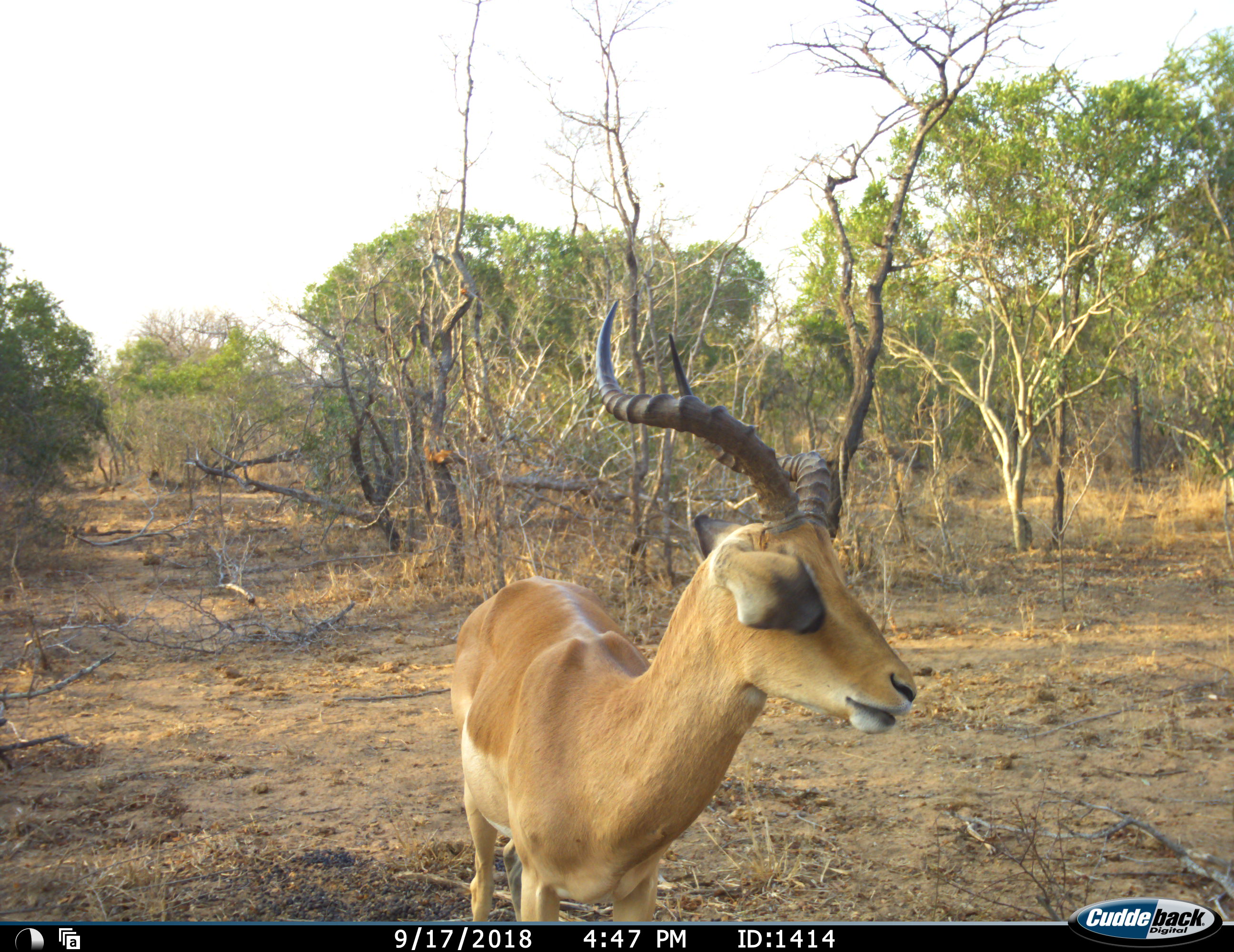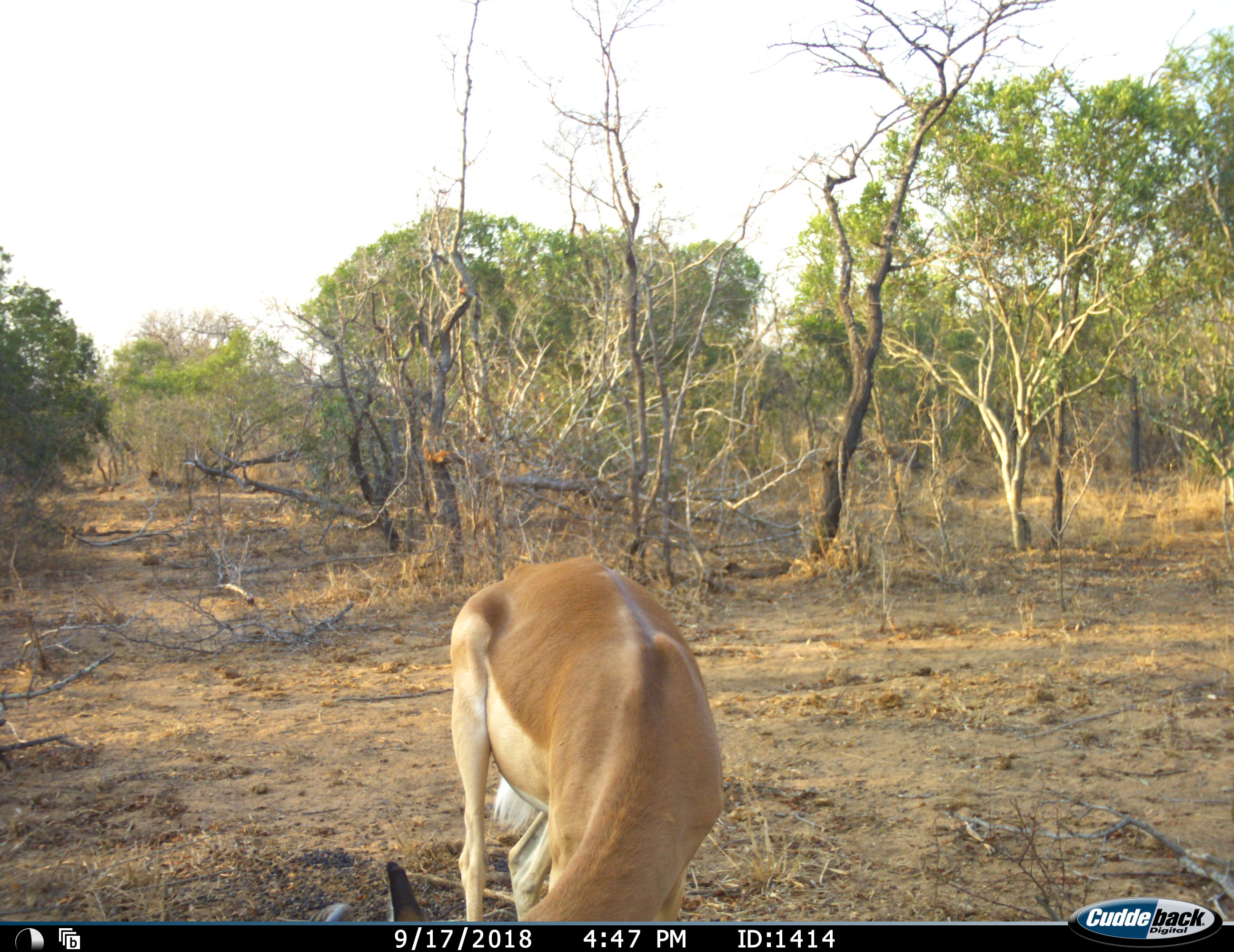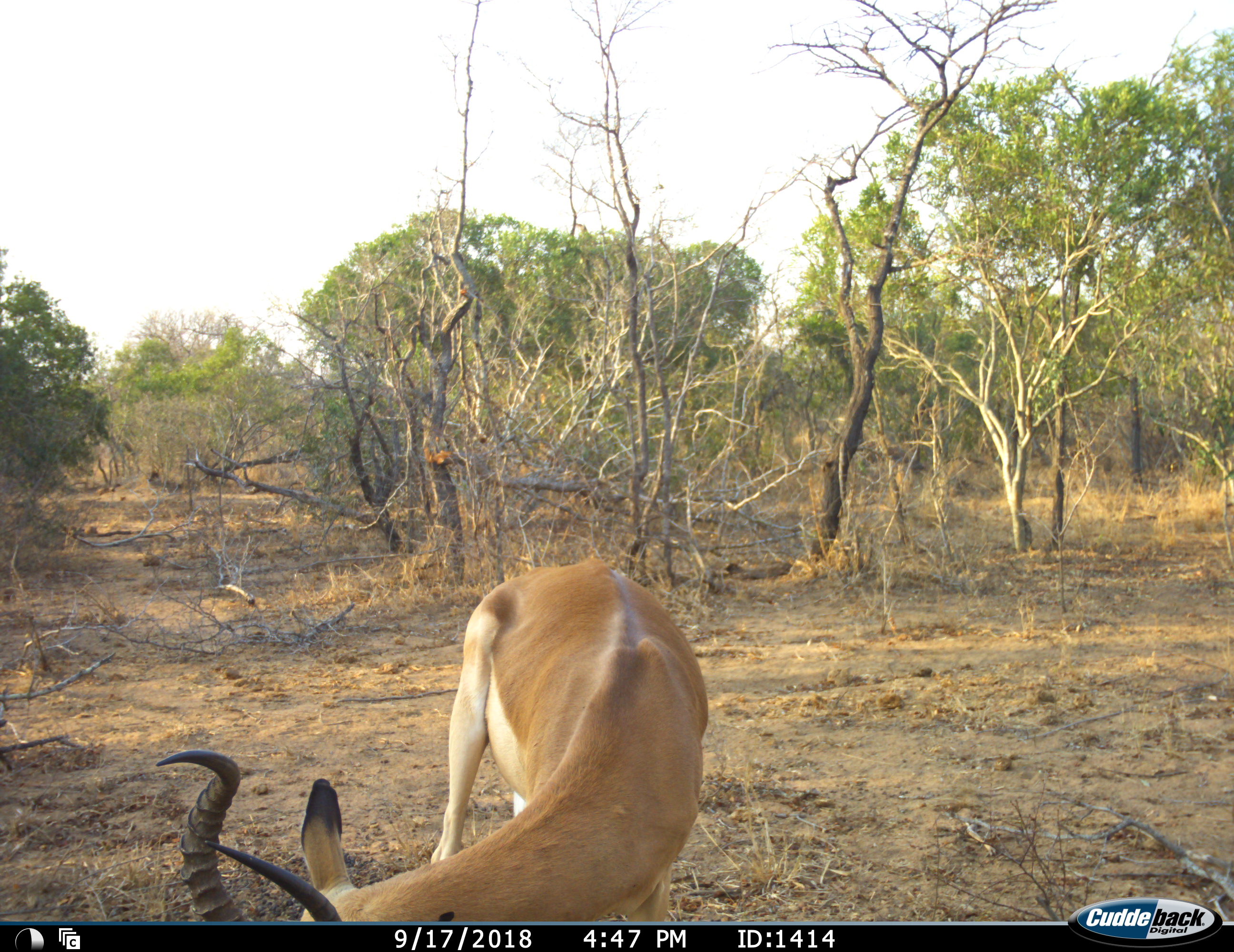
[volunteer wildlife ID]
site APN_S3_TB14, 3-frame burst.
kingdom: Animalia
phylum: Chordata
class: Mammalia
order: Artiodactyla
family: Bovidae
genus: Aepyceros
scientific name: Aepyceros melampus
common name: impala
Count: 1.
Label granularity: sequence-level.